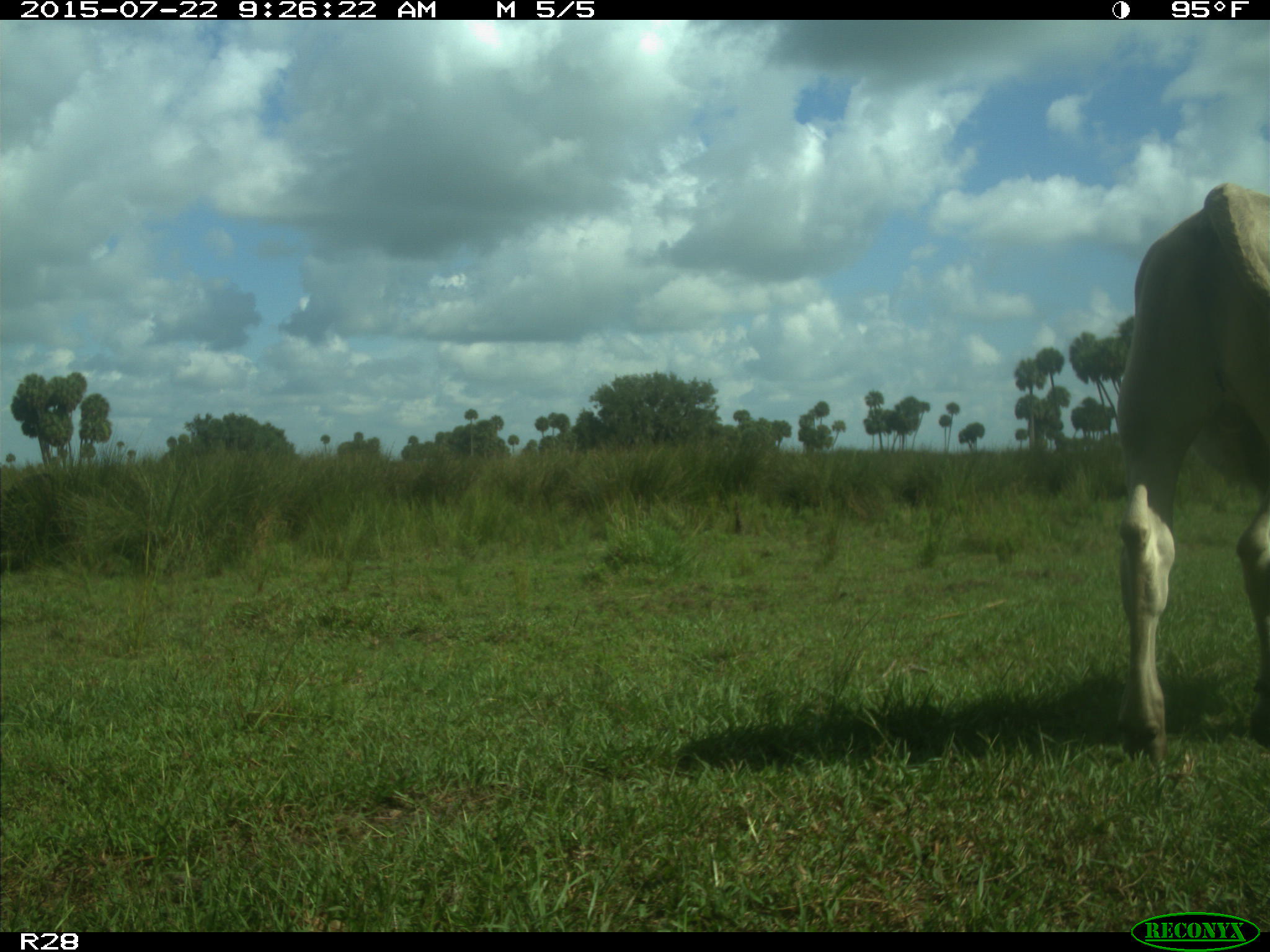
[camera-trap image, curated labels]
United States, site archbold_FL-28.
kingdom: Animalia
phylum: Chordata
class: Mammalia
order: Artiodactyla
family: Bovidae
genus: Bos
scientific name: Bos taurus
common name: domestic cow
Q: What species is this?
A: Bos taurus (domestic cow).